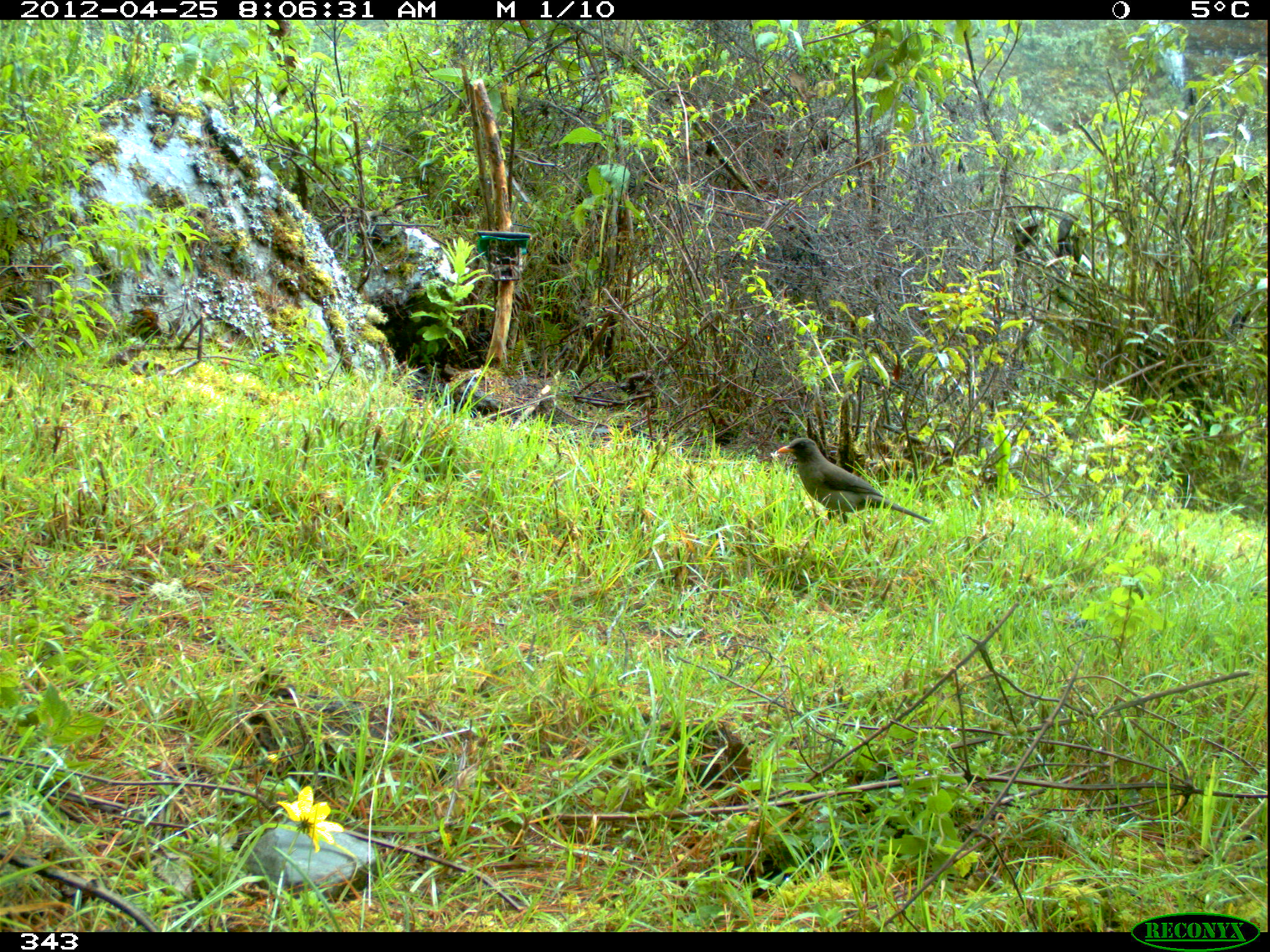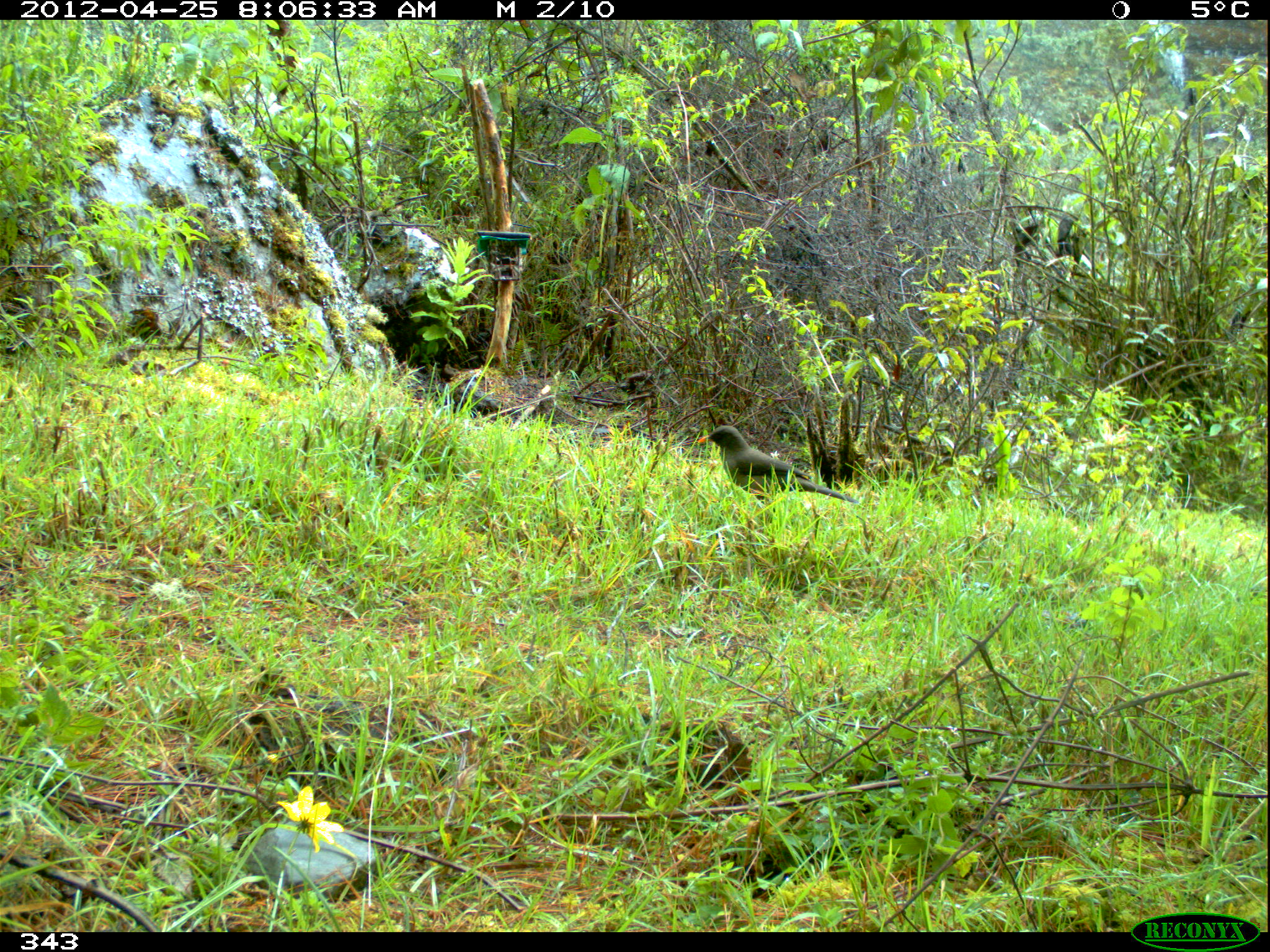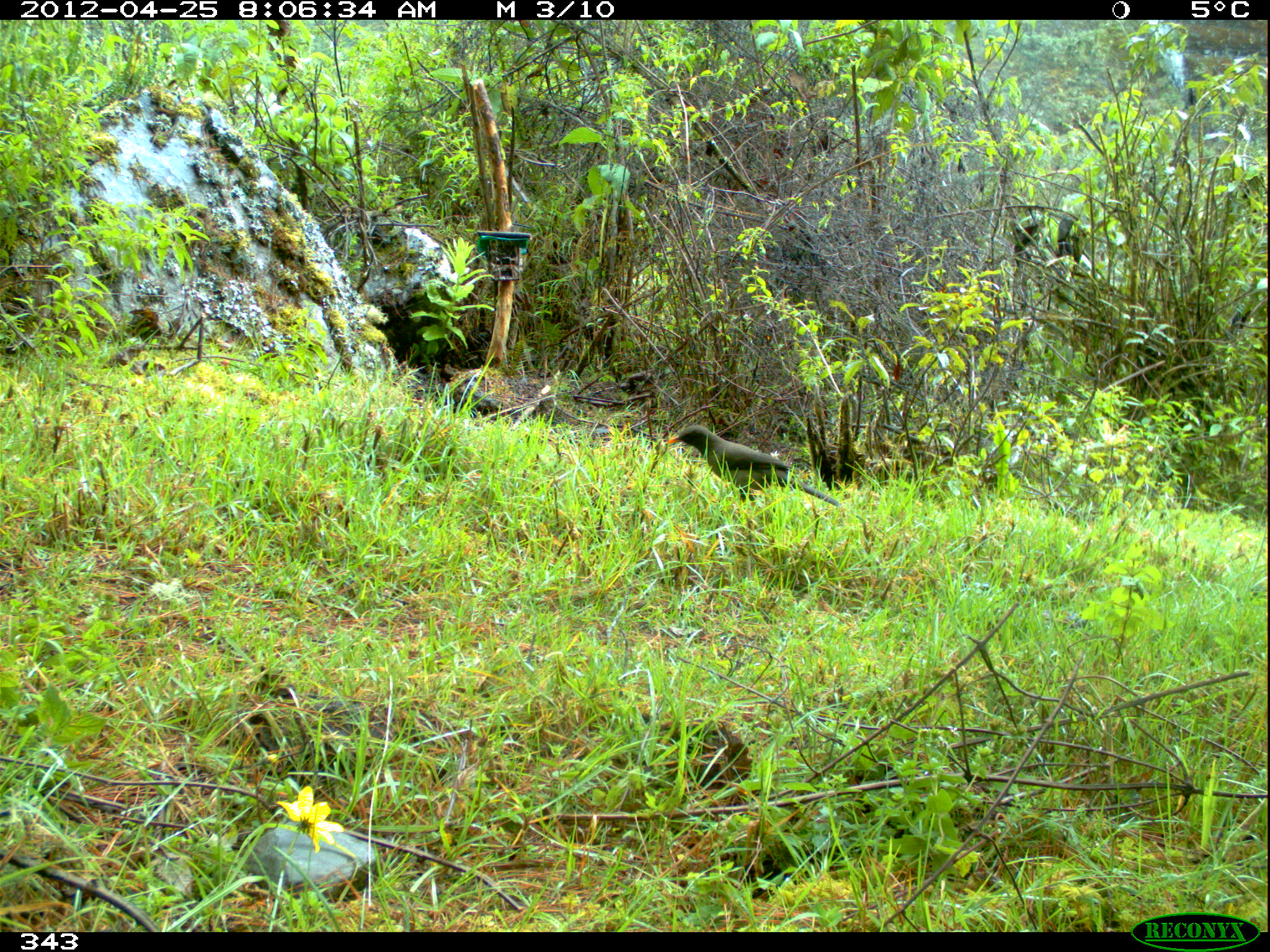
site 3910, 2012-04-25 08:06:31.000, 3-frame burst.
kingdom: Animalia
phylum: Chordata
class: Aves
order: Passeriformes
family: Turdidae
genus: Turdus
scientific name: Turdus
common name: true thrushes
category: turdus sp